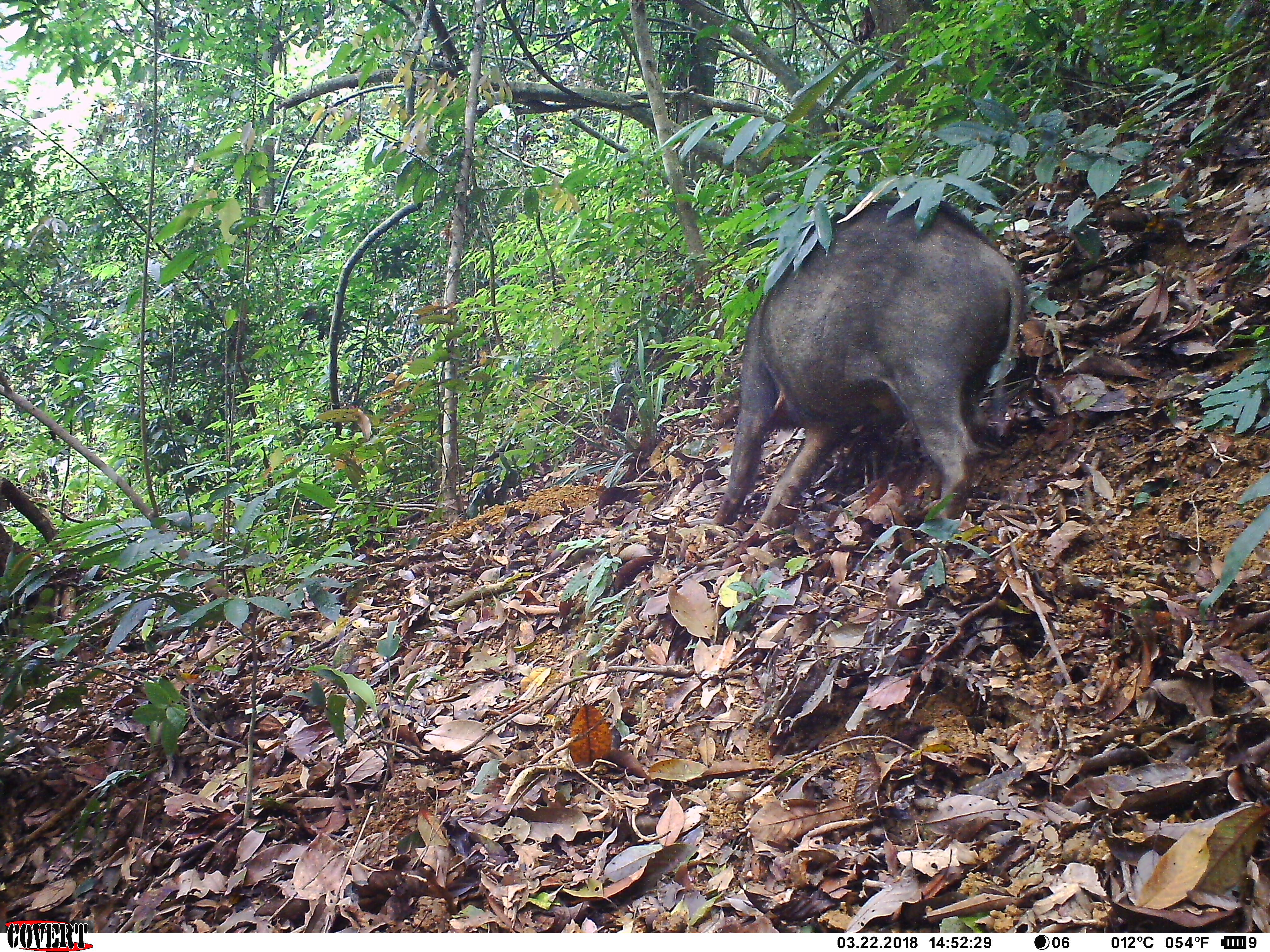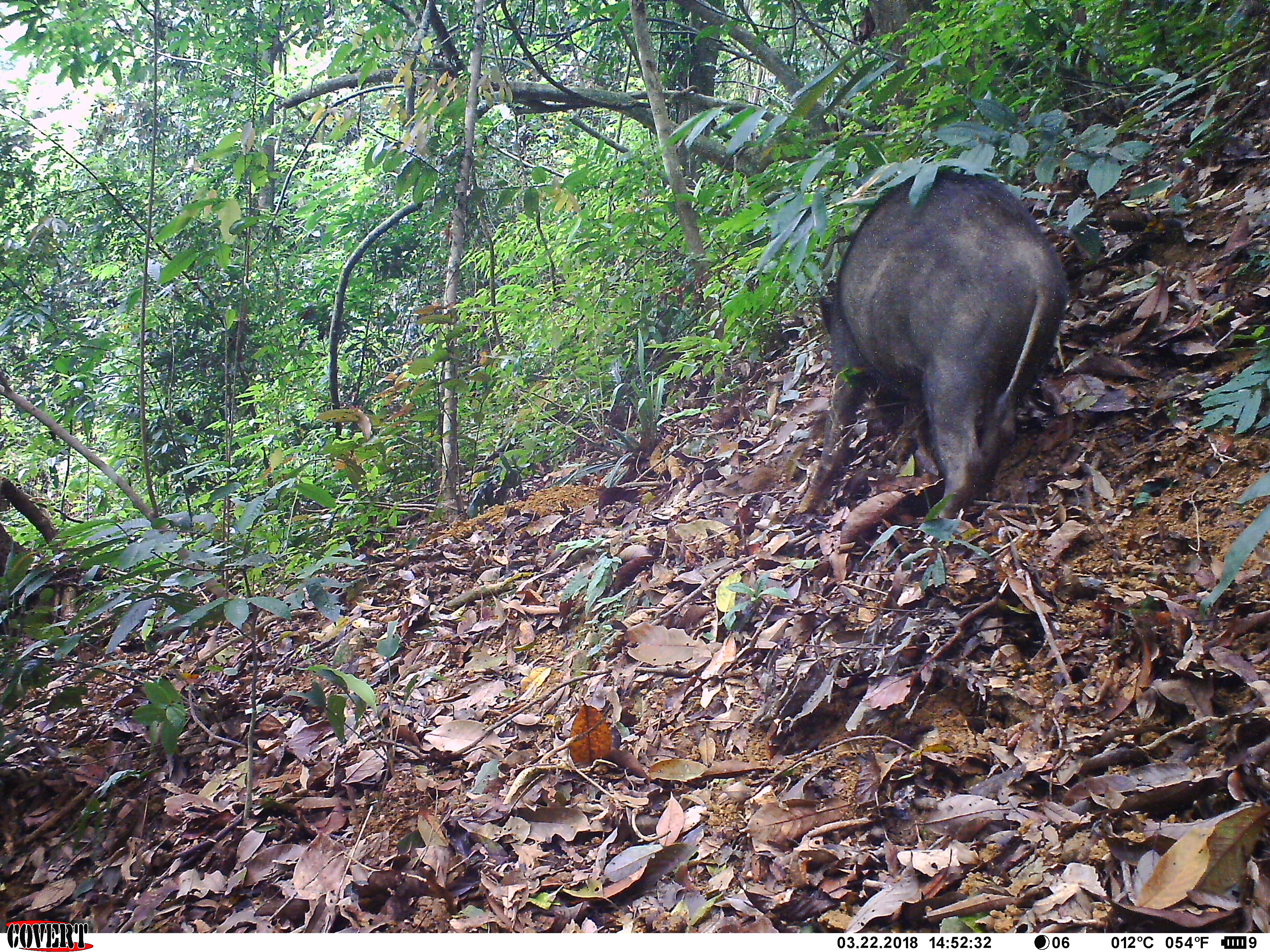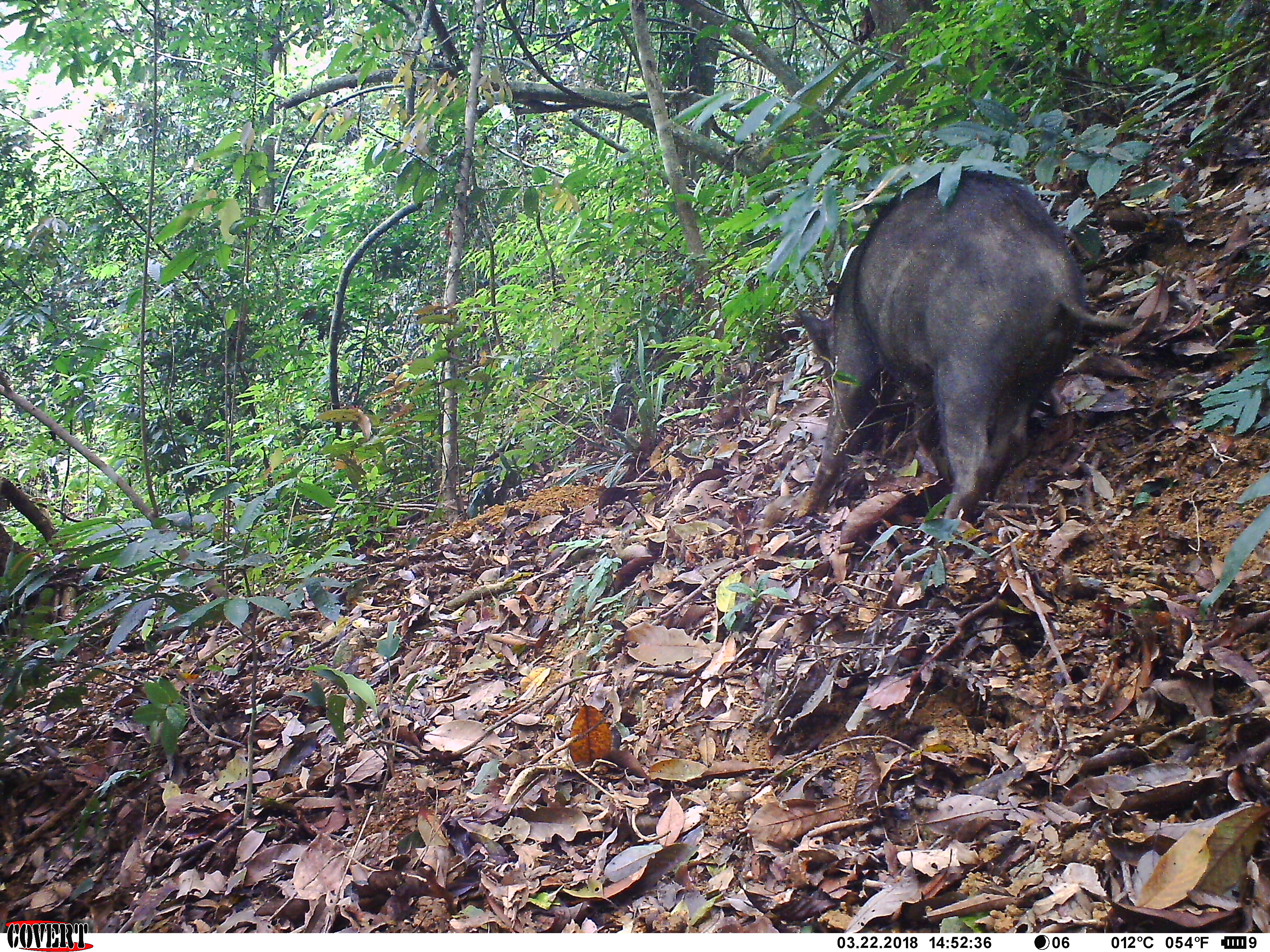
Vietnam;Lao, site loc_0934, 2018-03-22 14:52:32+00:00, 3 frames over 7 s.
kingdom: Animalia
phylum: Chordata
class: Mammalia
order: Artiodactyla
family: Suidae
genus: Sus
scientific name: Sus scrofa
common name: eurasian wild pig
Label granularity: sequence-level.